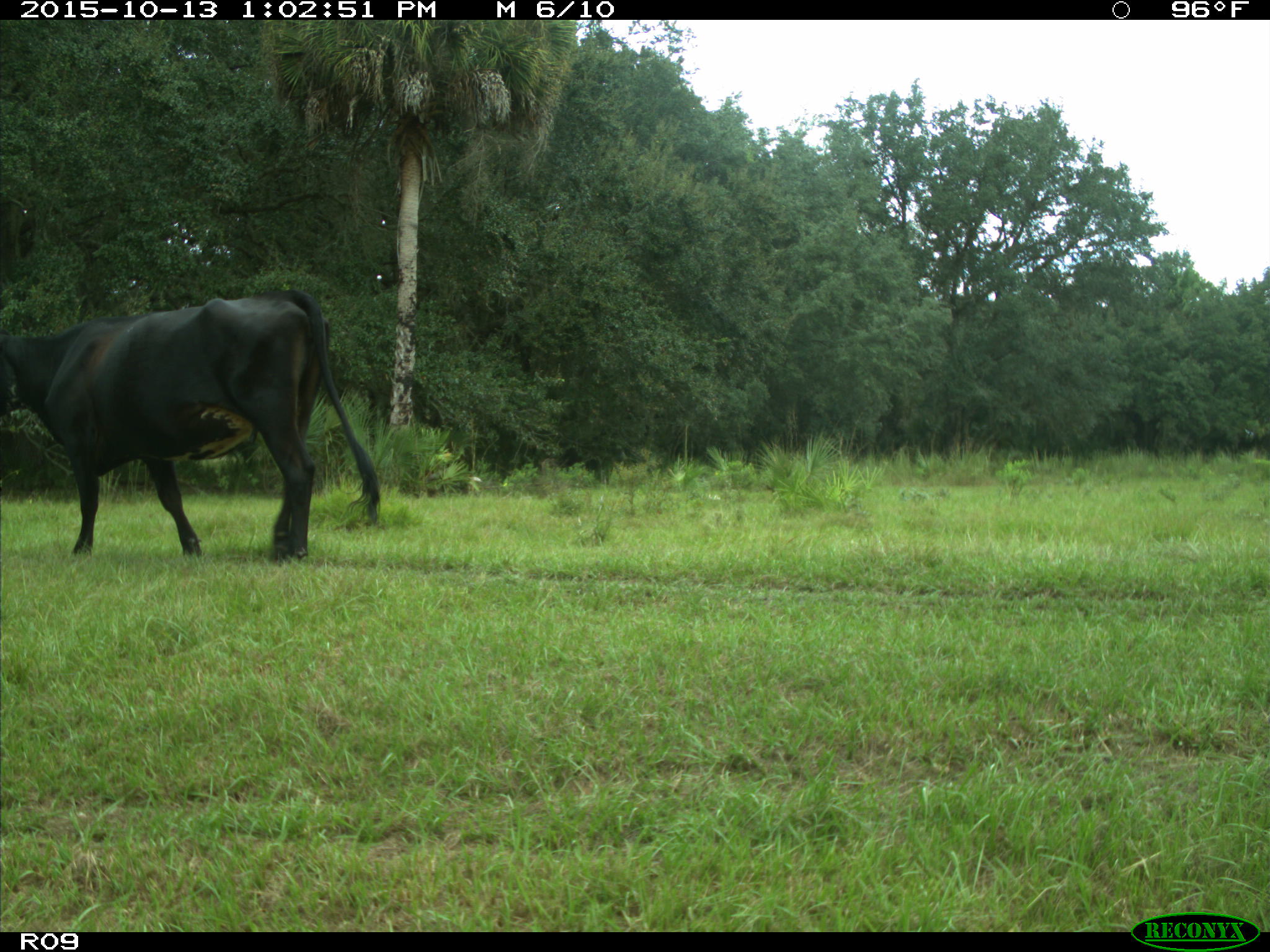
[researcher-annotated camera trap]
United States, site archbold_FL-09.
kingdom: Animalia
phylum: Chordata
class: Mammalia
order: Artiodactyla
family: Bovidae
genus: Bos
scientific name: Bos taurus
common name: domestic cow